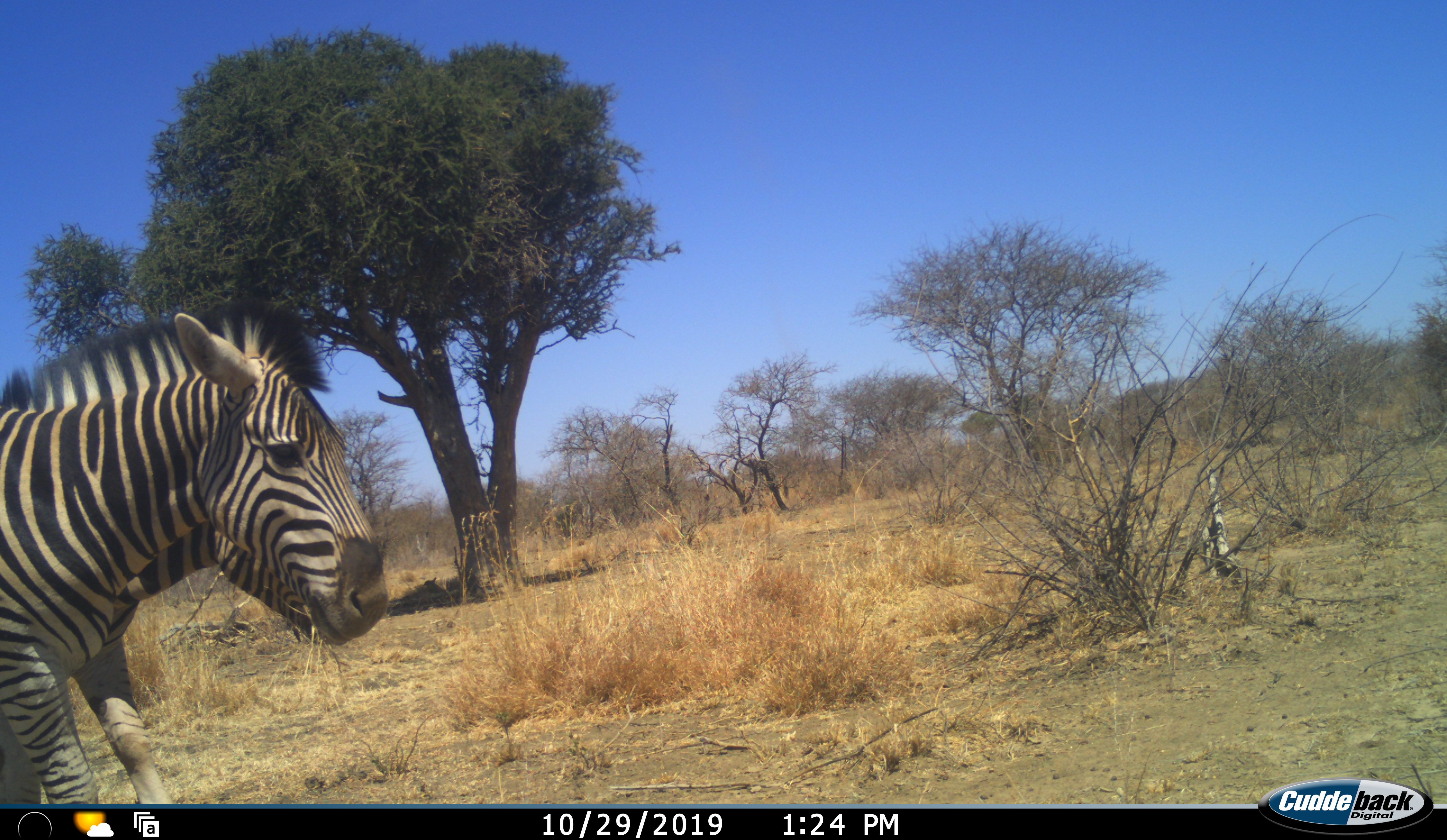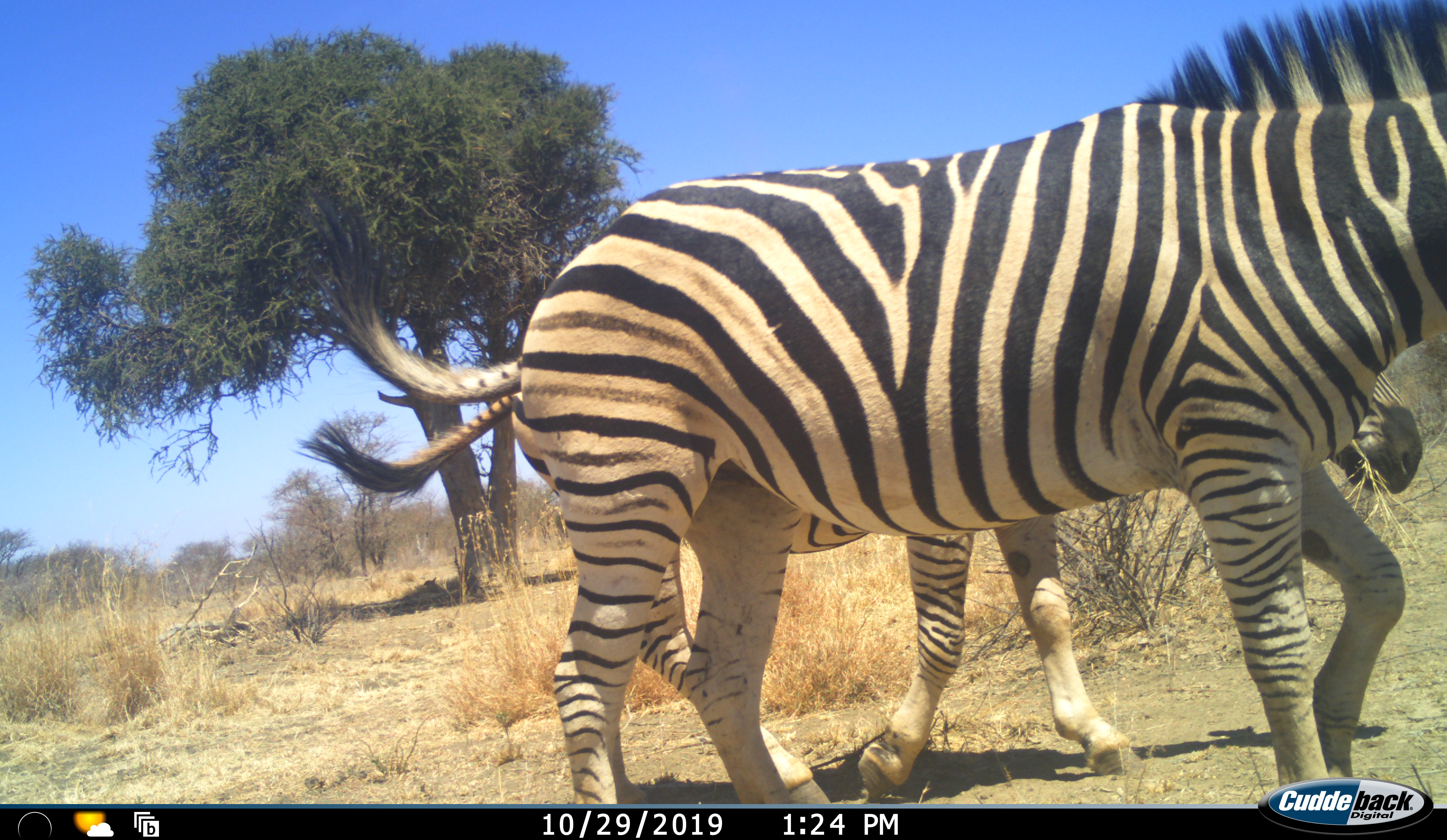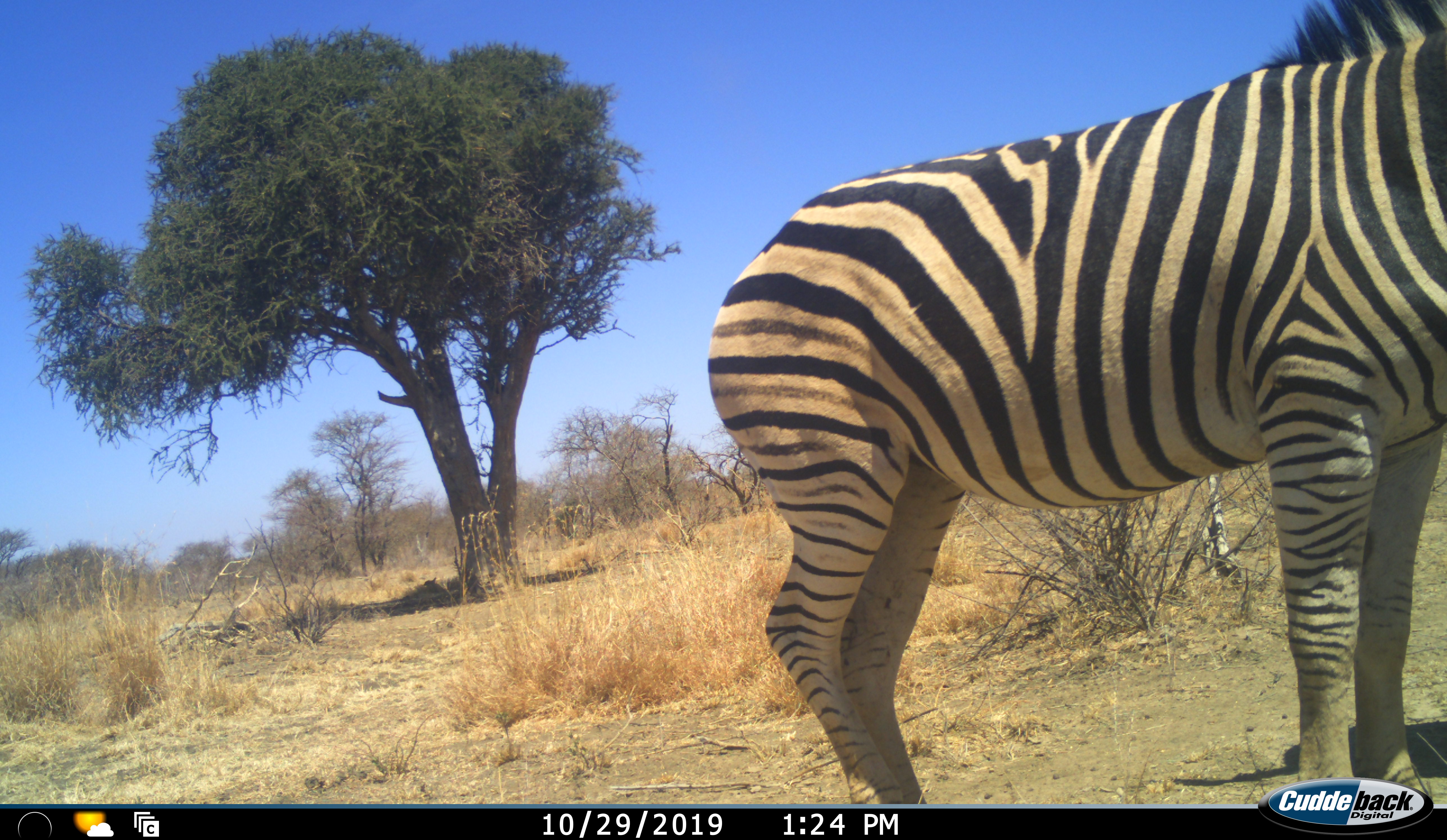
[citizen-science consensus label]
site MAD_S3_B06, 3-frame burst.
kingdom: Animalia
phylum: Chordata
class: Mammalia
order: Perissodactyla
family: Equidae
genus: Equus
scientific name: Equus quagga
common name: plains zebra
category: zebraplains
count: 2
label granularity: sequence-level